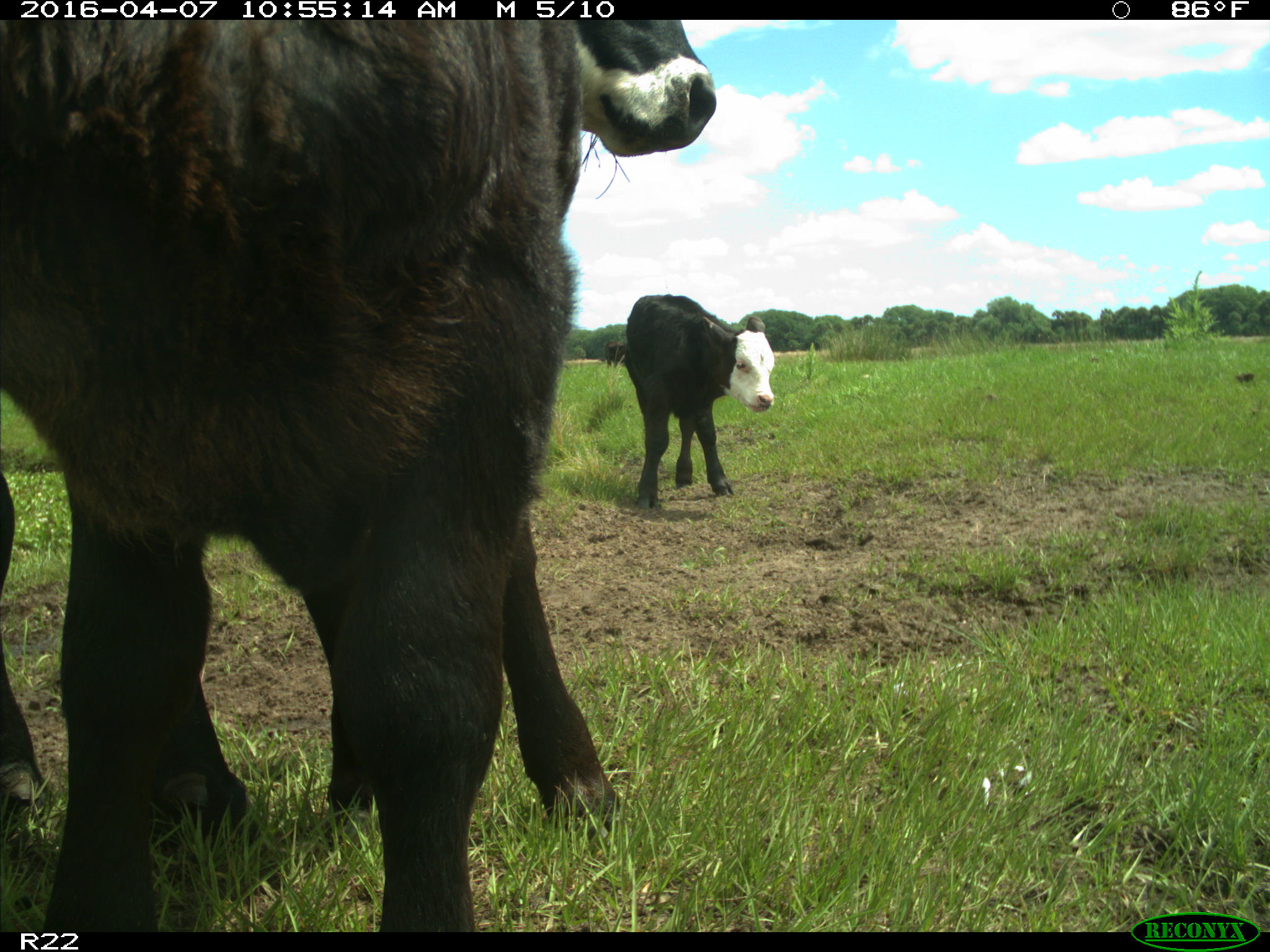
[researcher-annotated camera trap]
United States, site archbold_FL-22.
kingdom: Animalia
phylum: Chordata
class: Mammalia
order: Artiodactyla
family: Bovidae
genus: Bos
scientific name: Bos taurus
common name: domestic cow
Bos taurus (domestic cow).